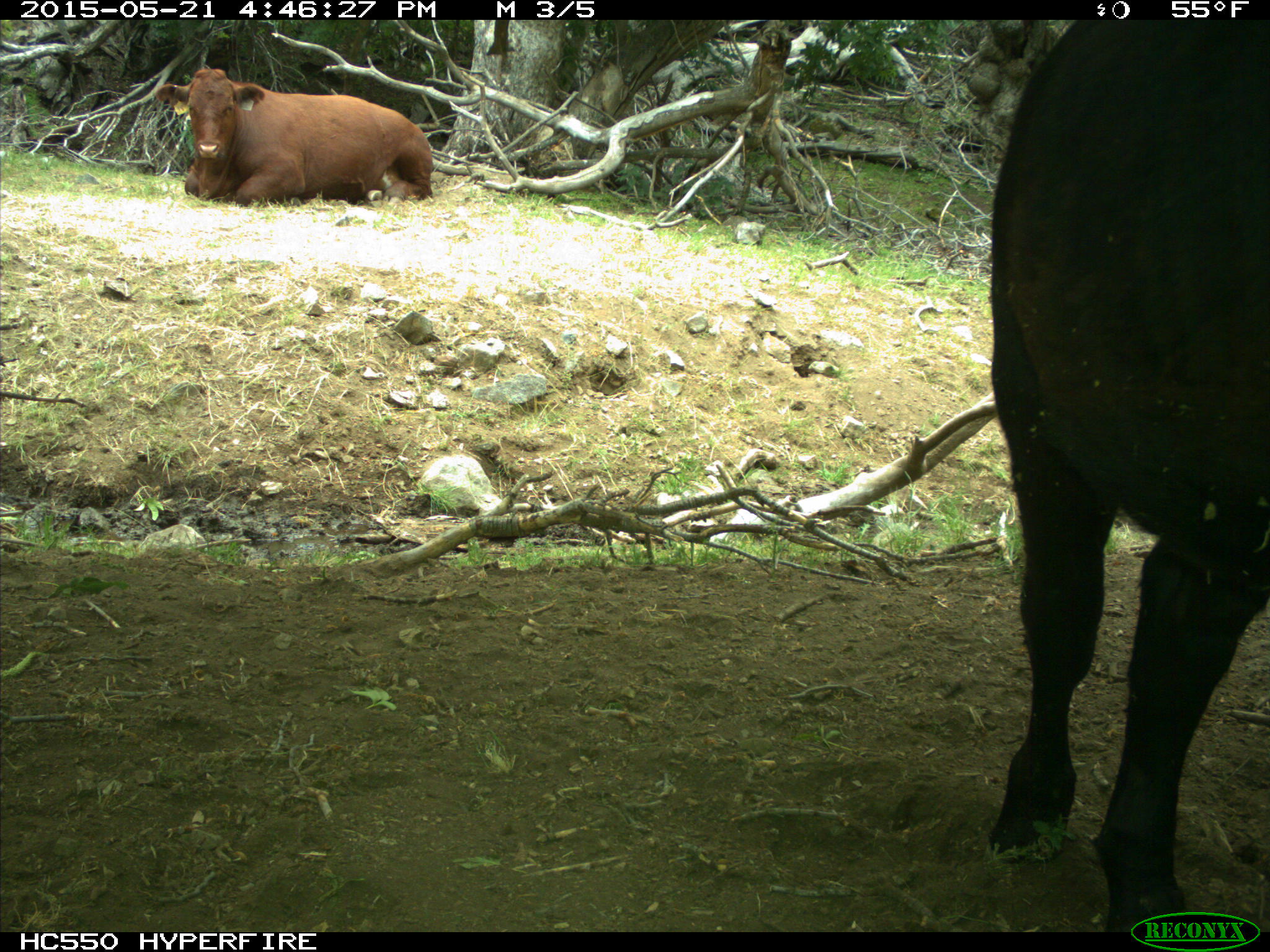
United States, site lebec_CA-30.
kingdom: Animalia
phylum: Chordata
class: Mammalia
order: Artiodactyla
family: Bovidae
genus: Bos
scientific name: Bos taurus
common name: domestic cow